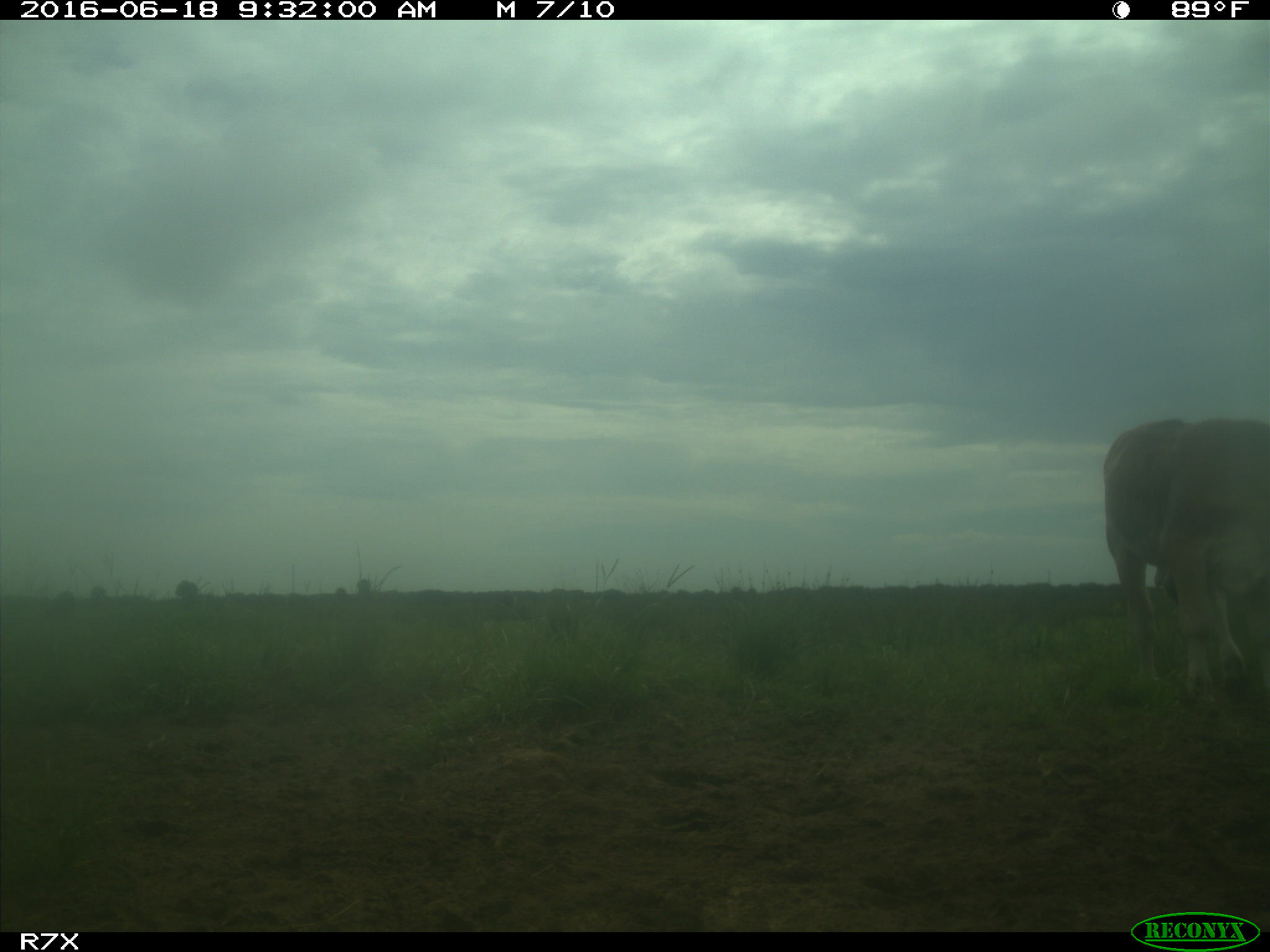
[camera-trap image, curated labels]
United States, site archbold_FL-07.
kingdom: Animalia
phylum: Chordata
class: Mammalia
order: Artiodactyla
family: Bovidae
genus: Bos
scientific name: Bos taurus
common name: domestic cow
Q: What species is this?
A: Bos taurus (domestic cow).